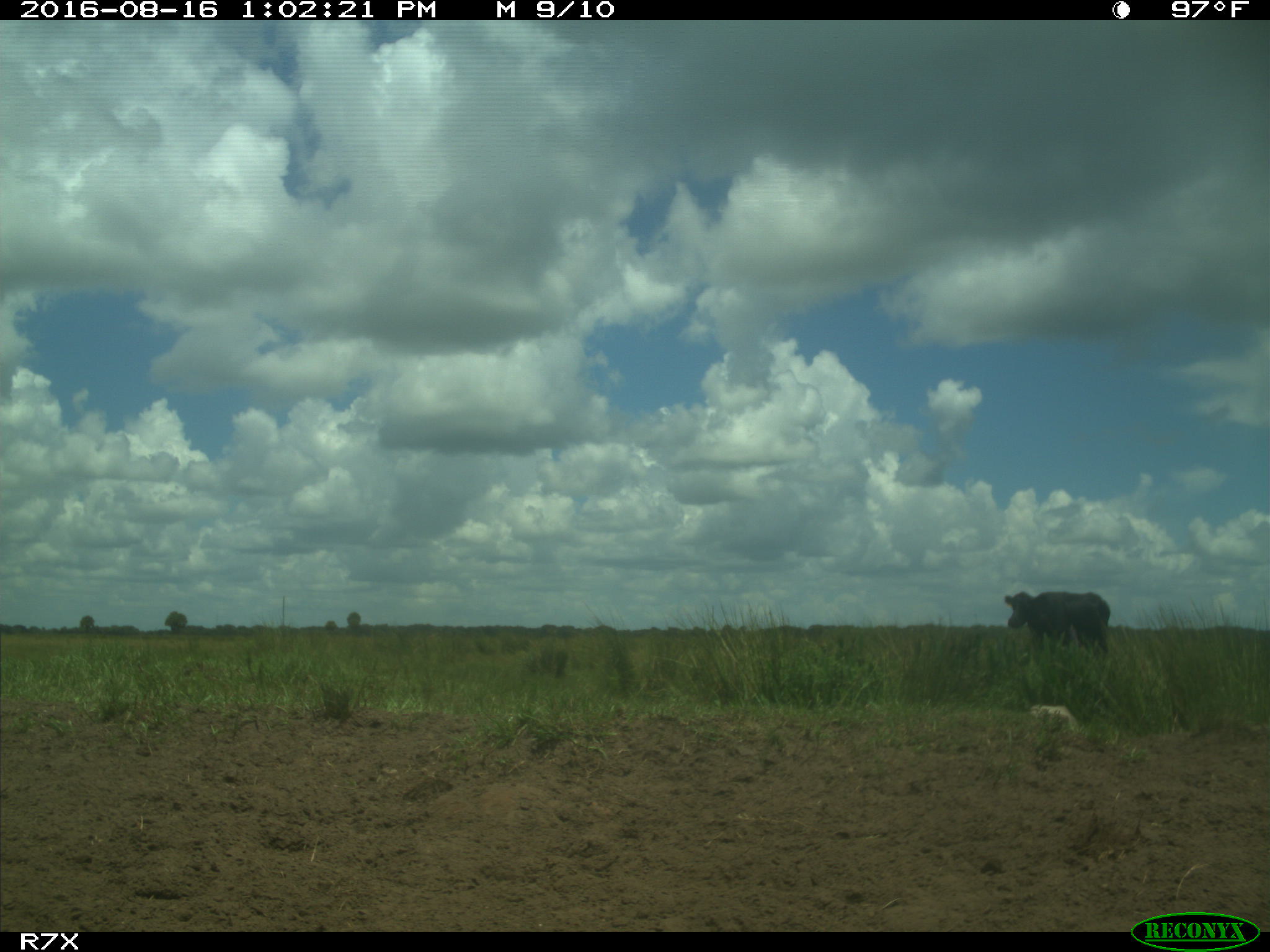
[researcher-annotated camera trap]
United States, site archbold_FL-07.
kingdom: Animalia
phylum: Chordata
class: Mammalia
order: Artiodactyla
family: Bovidae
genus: Bos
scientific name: Bos taurus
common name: domestic cow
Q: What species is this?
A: Bos taurus (domestic cow).